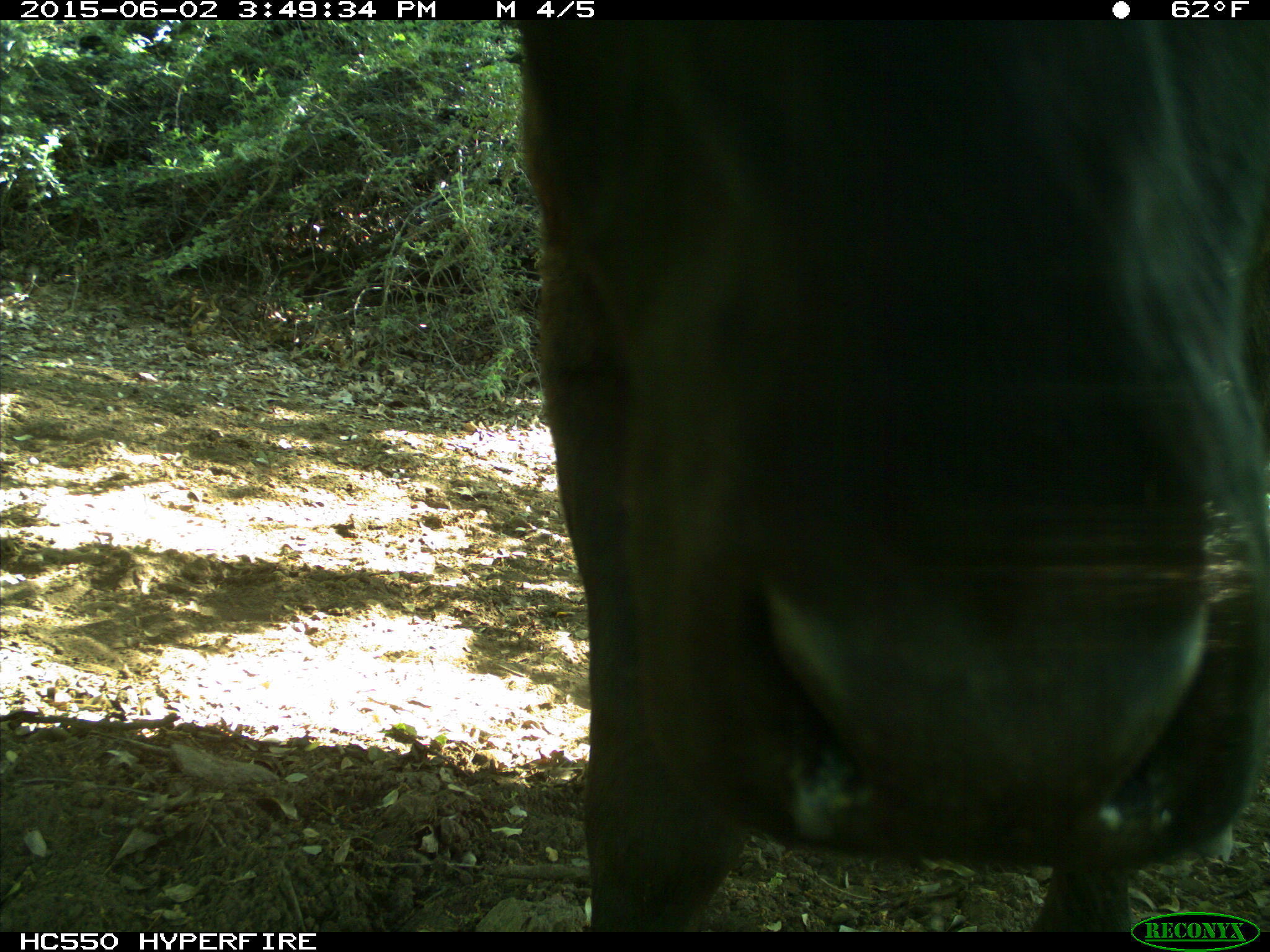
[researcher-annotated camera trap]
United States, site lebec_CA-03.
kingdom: Animalia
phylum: Chordata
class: Mammalia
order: Artiodactyla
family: Bovidae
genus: Bos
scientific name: Bos taurus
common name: domestic cow